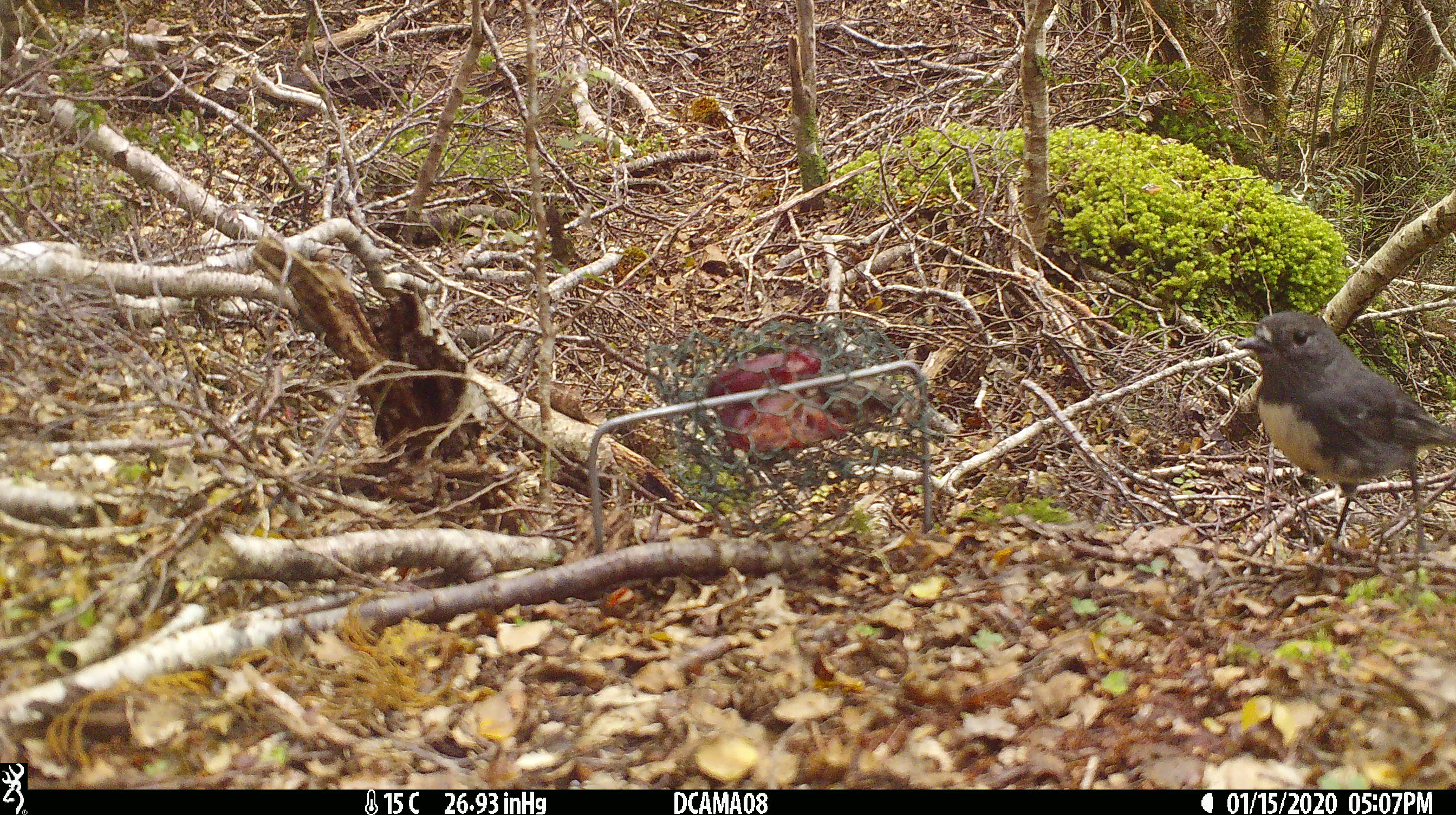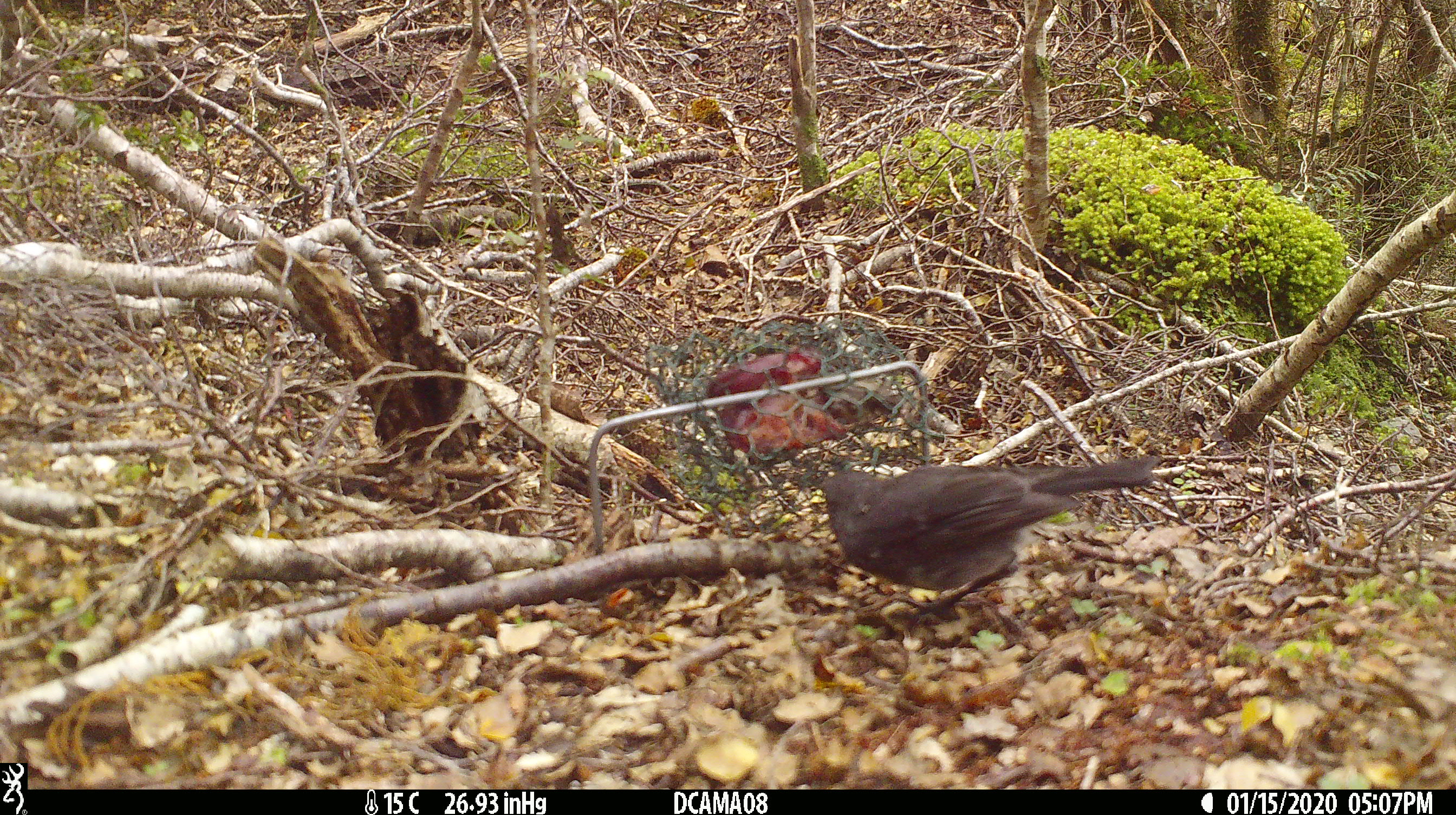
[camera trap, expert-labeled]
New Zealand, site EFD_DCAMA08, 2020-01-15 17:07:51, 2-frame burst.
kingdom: Animalia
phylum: Chordata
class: Aves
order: Passeriformes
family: Petroicidae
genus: Petroica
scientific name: Petroica australis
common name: new zealand robin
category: robin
Robin (new zealand robin) (Petroica australis).